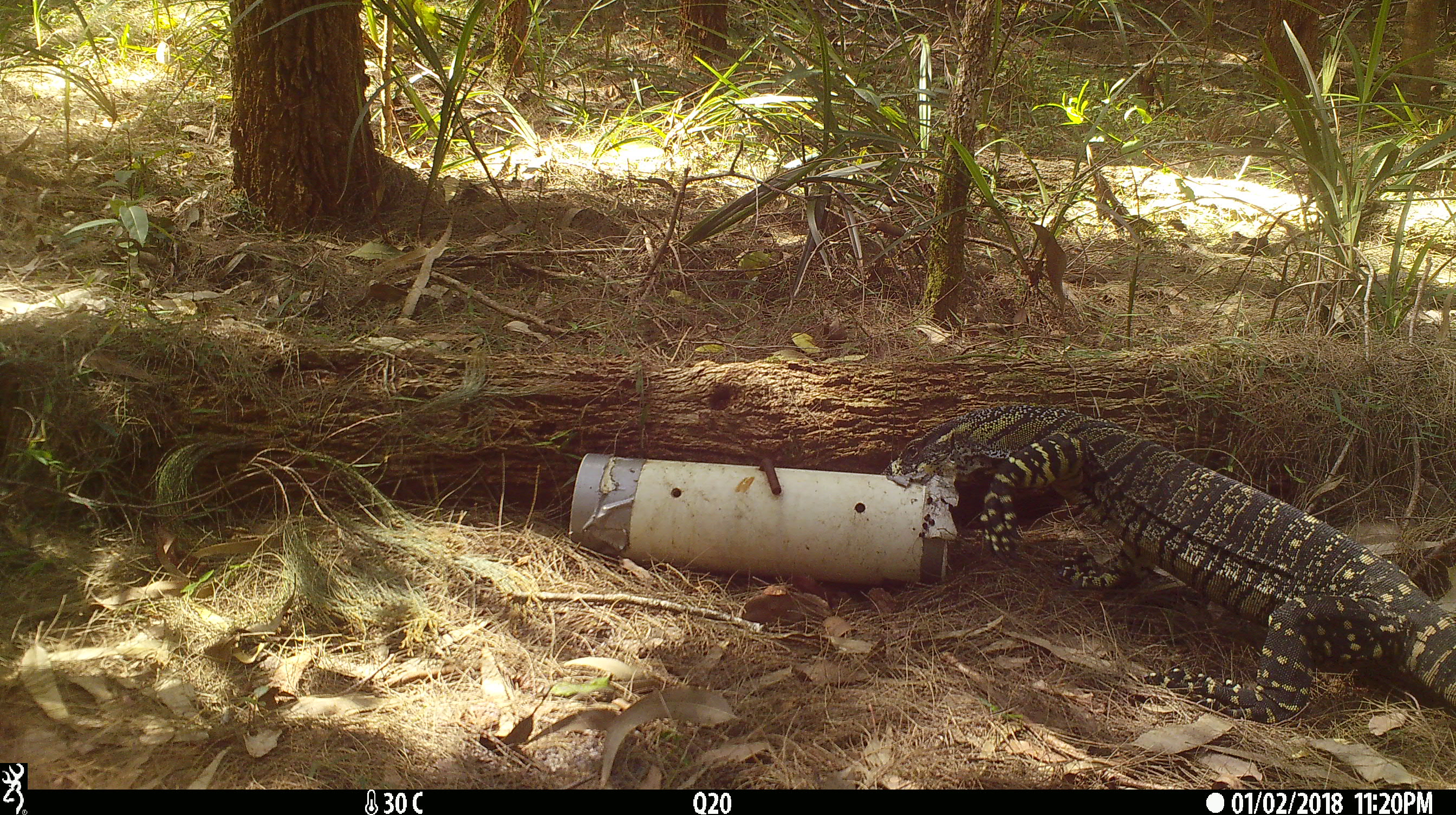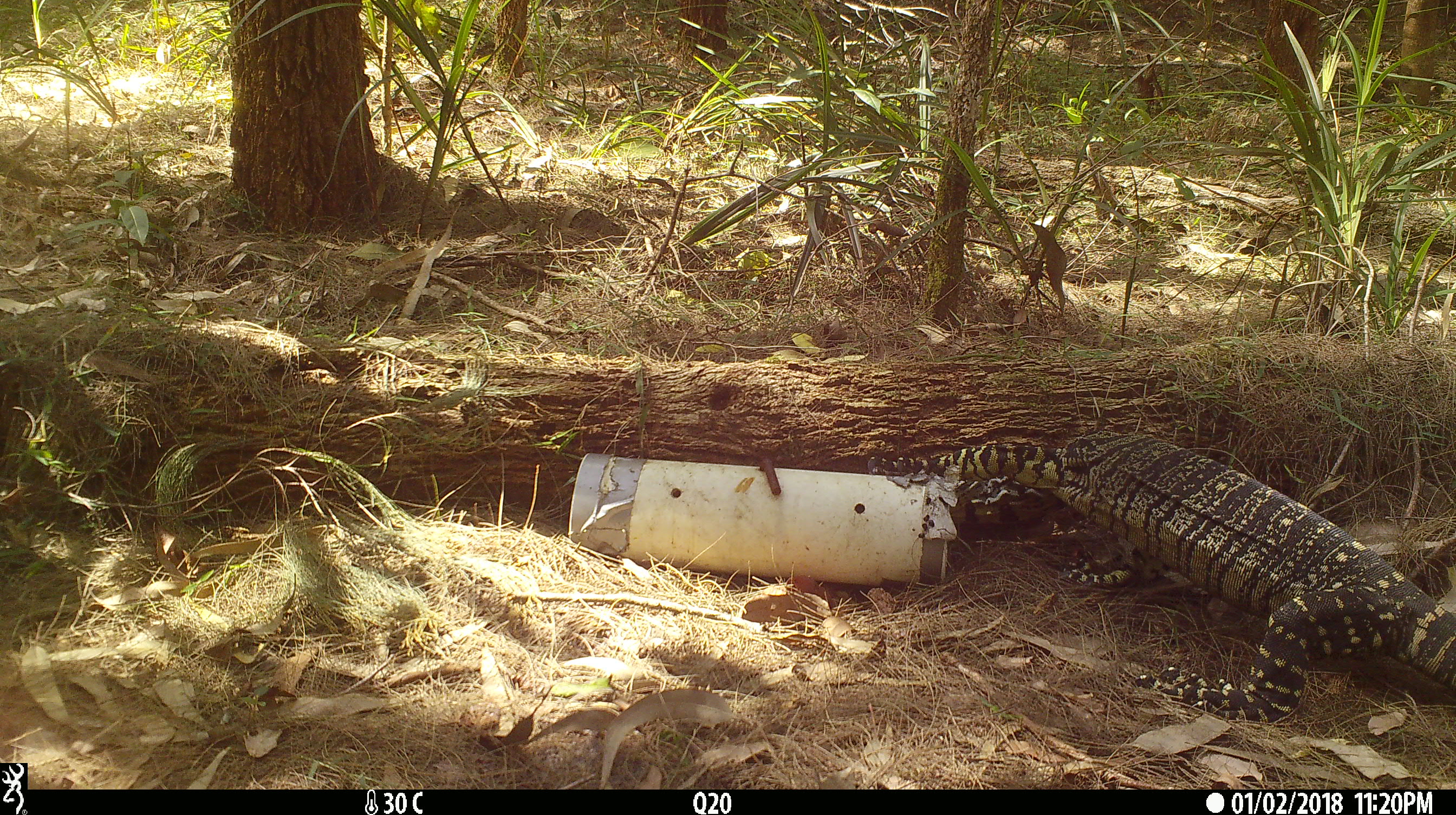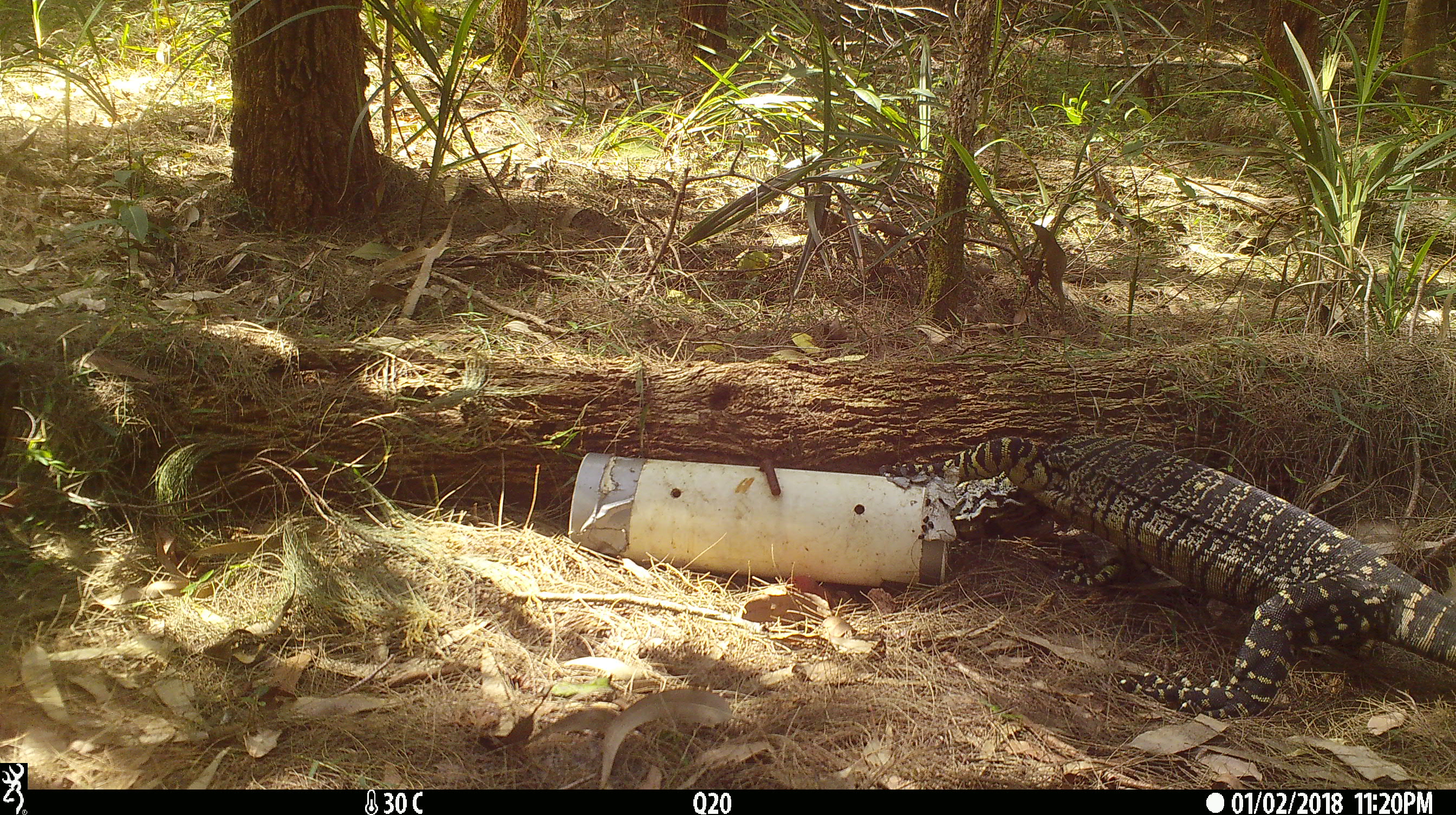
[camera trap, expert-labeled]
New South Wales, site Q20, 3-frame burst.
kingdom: Animalia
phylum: Chordata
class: Reptilia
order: Squamata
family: Varanidae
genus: Varanus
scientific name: Varanus varius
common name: lace monitor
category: goanna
Goanna (lace monitor) (Varanus varius).